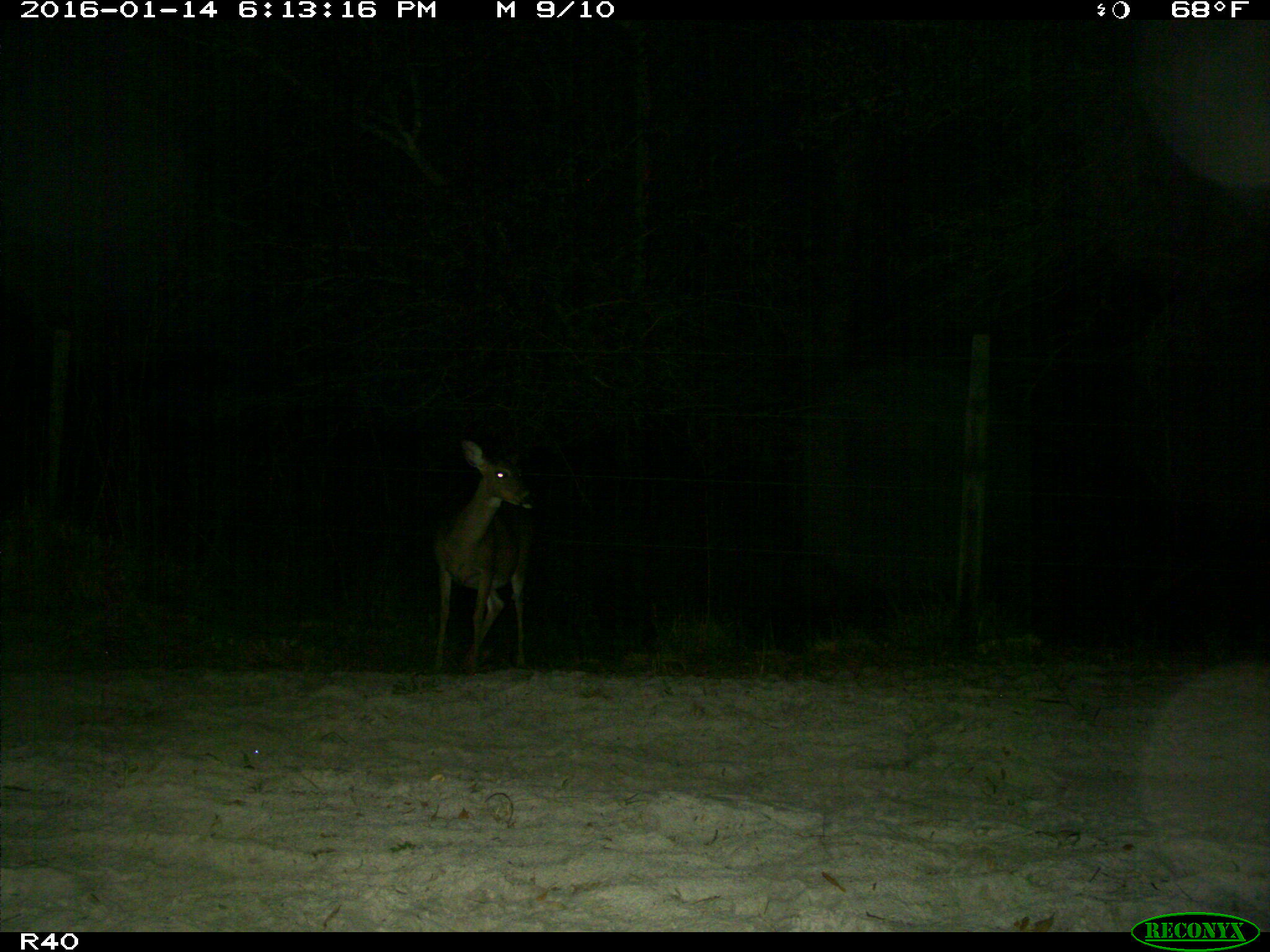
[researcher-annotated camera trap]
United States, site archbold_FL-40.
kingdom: Animalia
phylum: Chordata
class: Mammalia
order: Artiodactyla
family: Cervidae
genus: Odocoileus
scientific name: Odocoileus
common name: deer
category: unidentified deer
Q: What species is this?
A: Unidentified deer (deer) (Odocoileus).